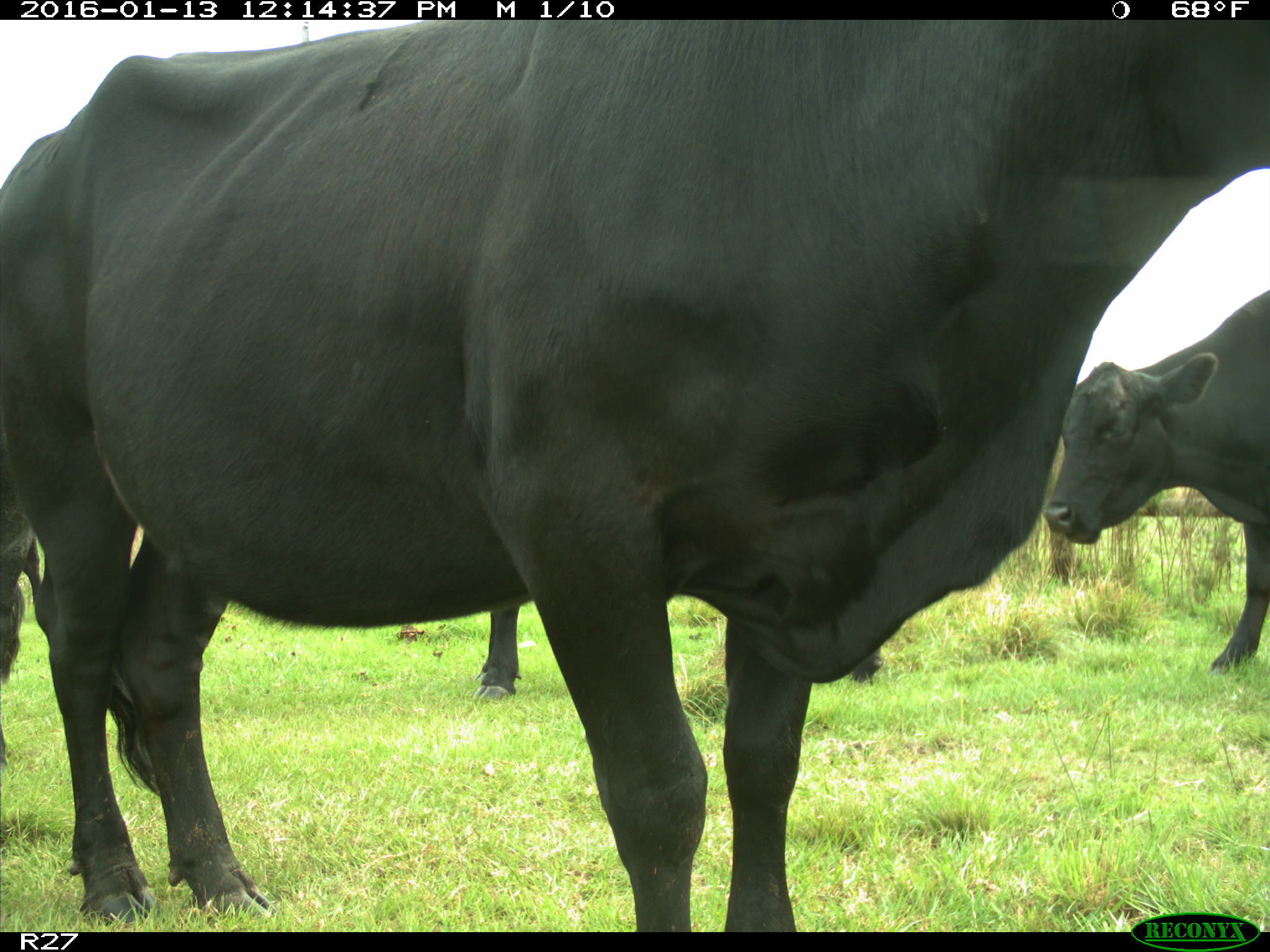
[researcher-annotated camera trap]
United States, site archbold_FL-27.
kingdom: Animalia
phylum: Chordata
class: Mammalia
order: Artiodactyla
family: Bovidae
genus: Bos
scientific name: Bos taurus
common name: domestic cow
Bos taurus (domestic cow).